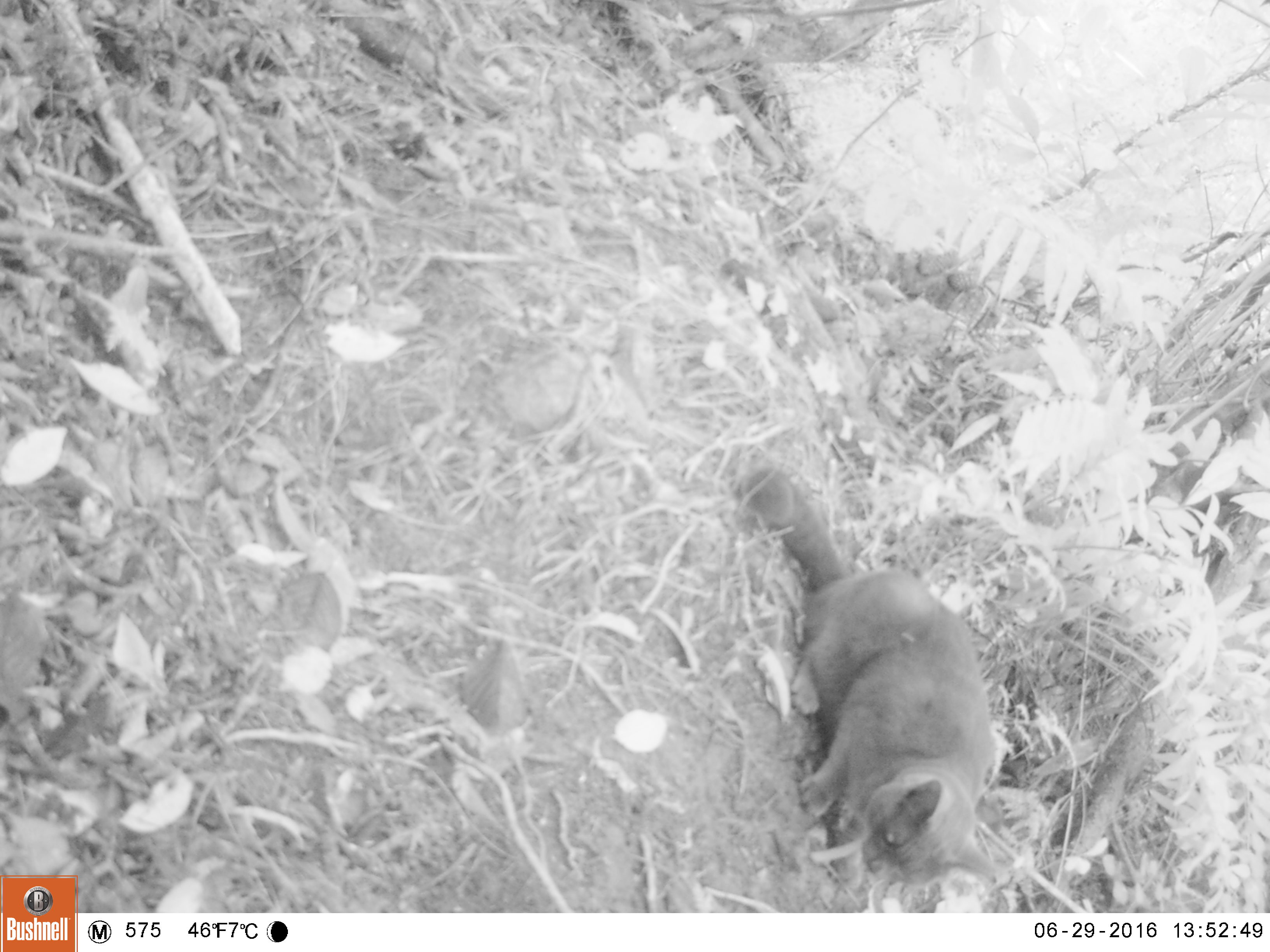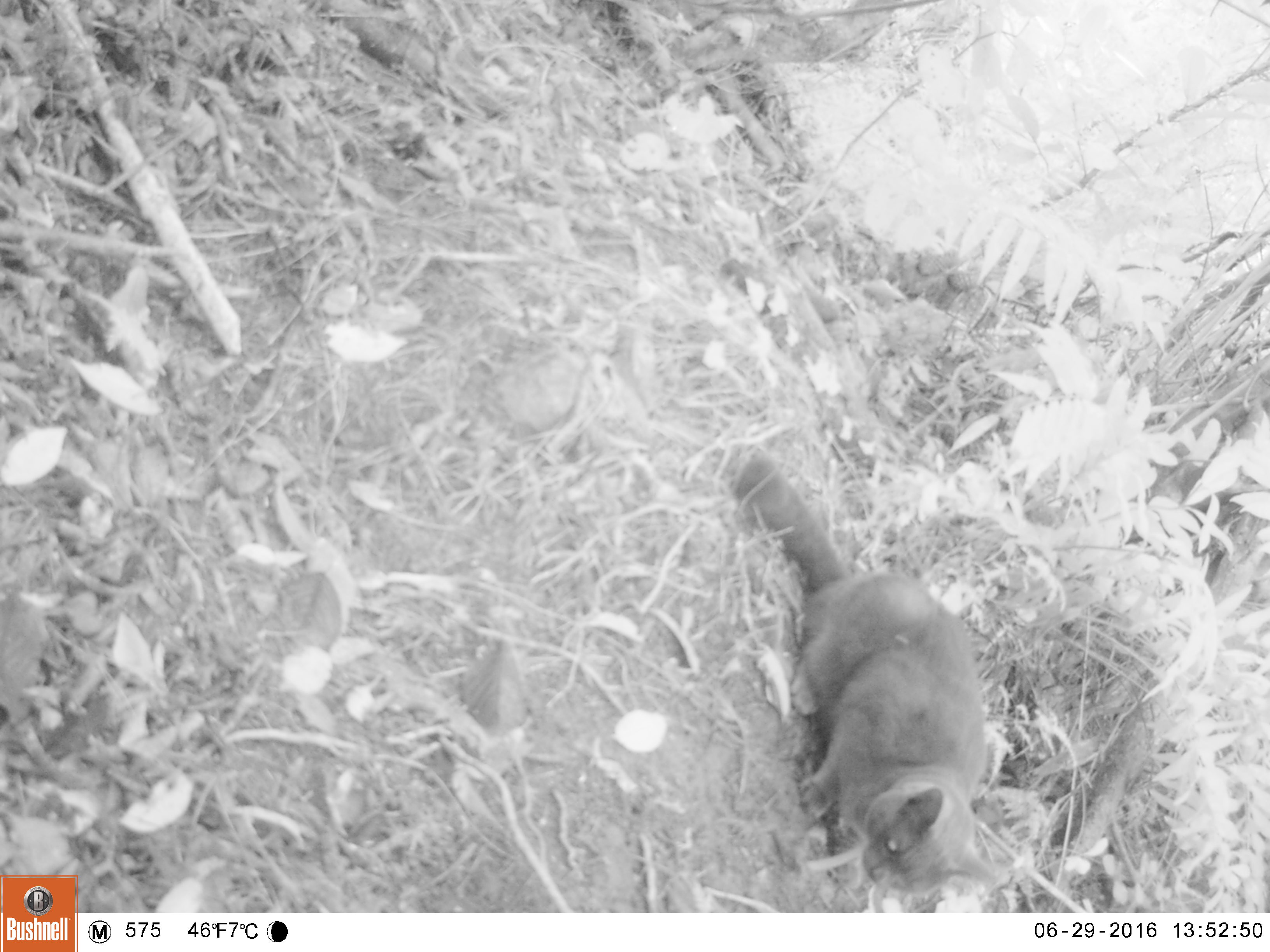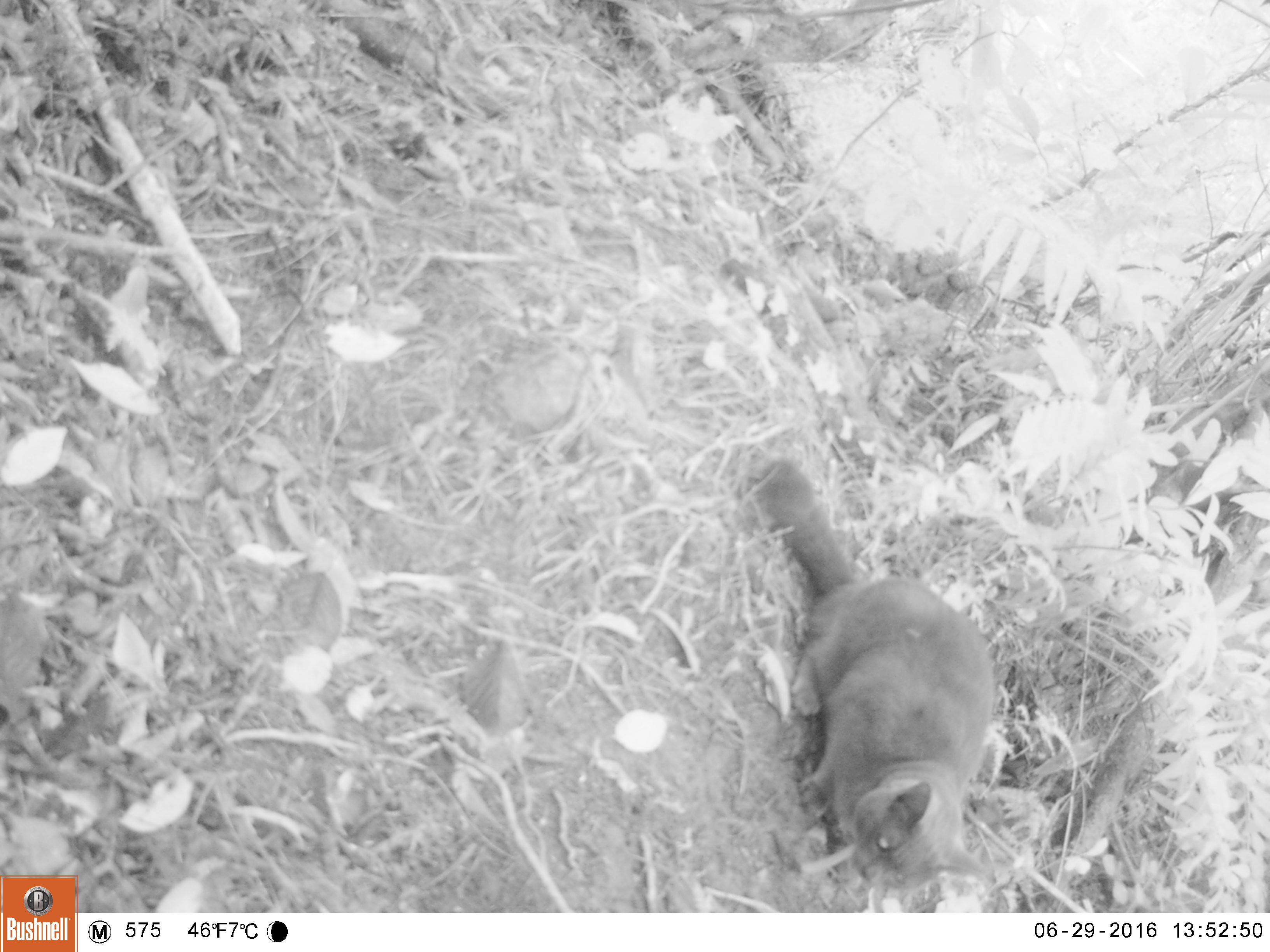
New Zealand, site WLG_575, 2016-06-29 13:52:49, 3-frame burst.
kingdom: Animalia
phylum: Chordata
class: Mammalia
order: Carnivora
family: Felidae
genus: Felis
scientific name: Felis catus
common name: domestic cat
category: cat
Cat (domestic cat) (Felis catus).